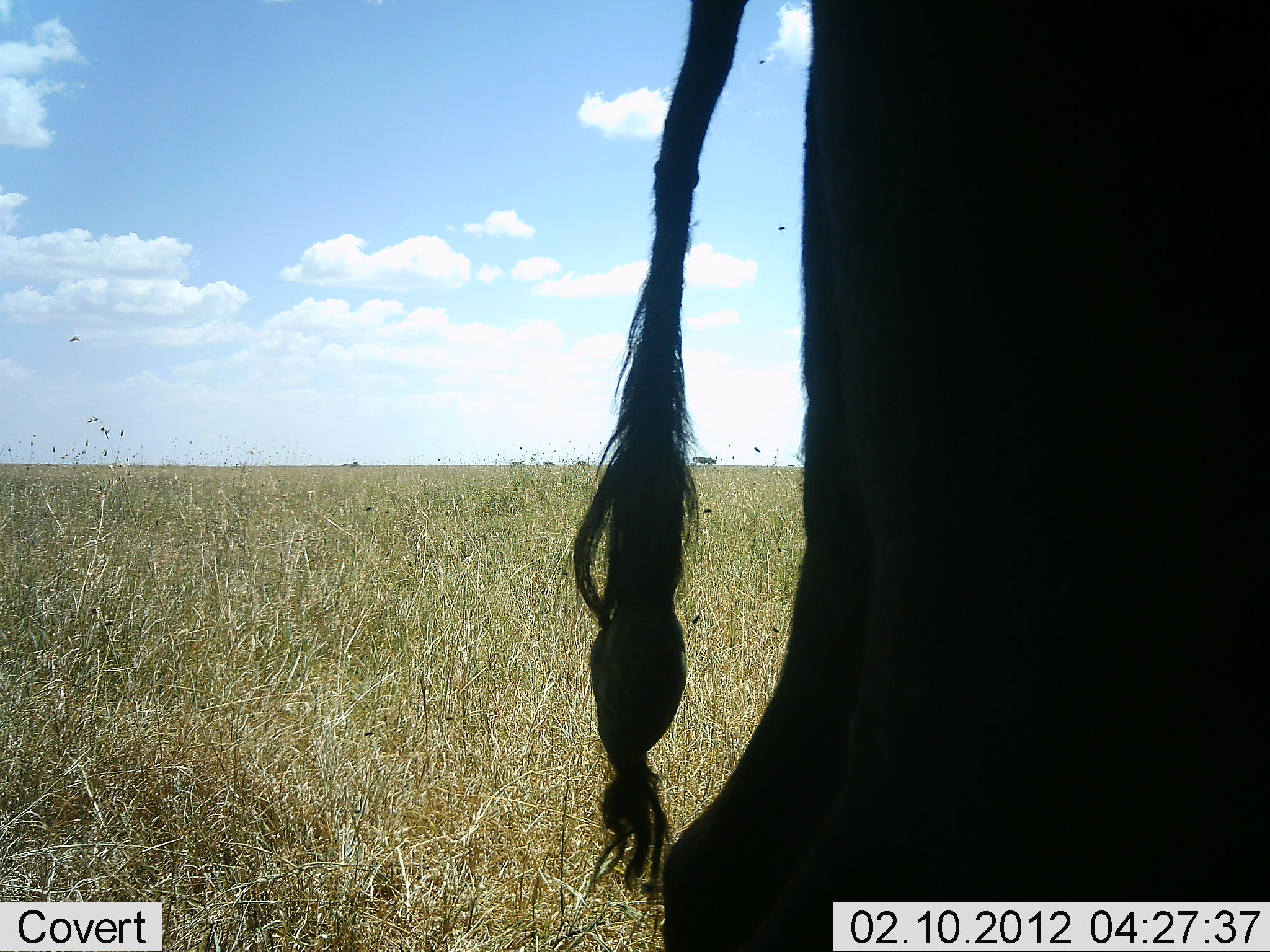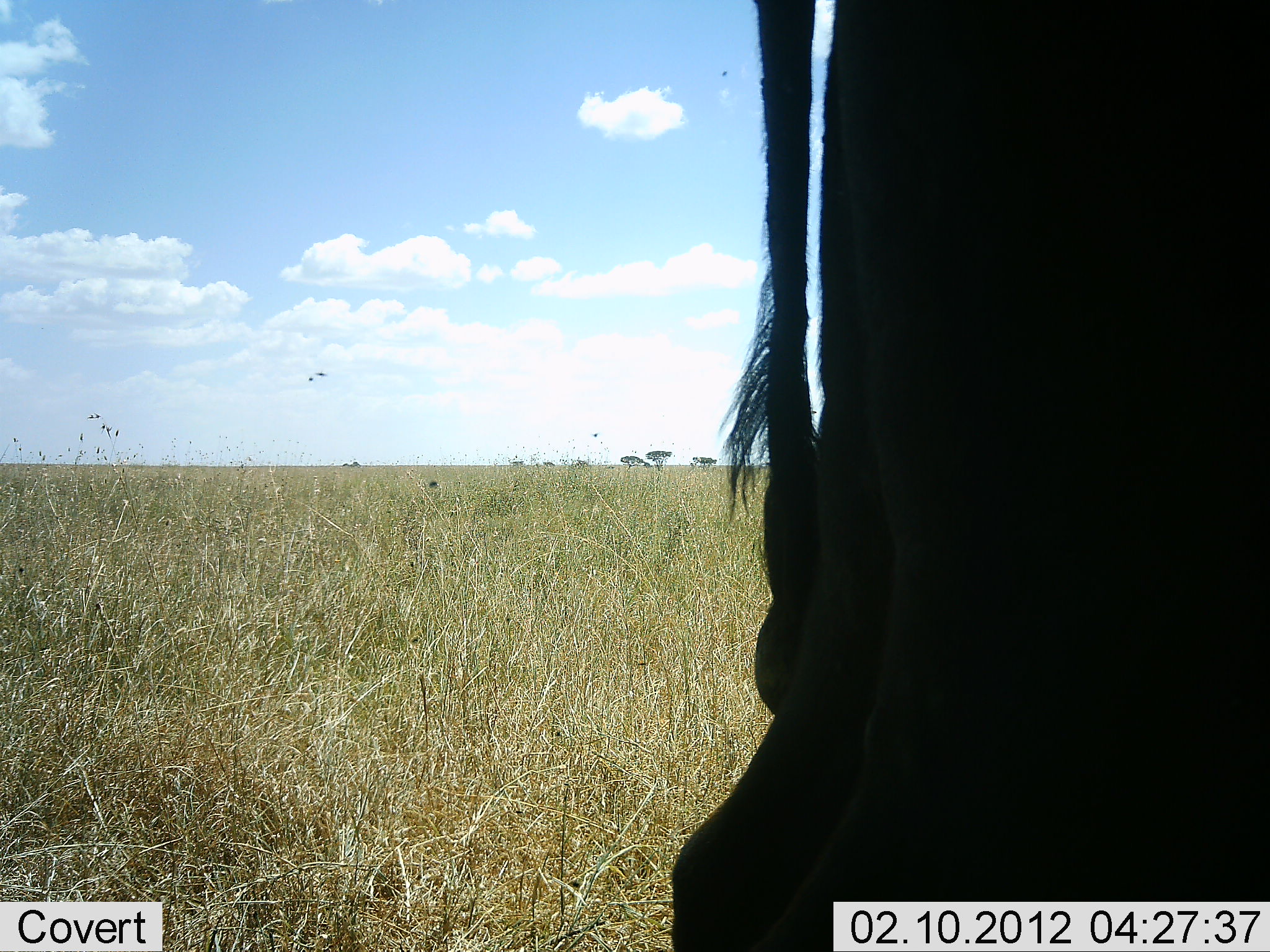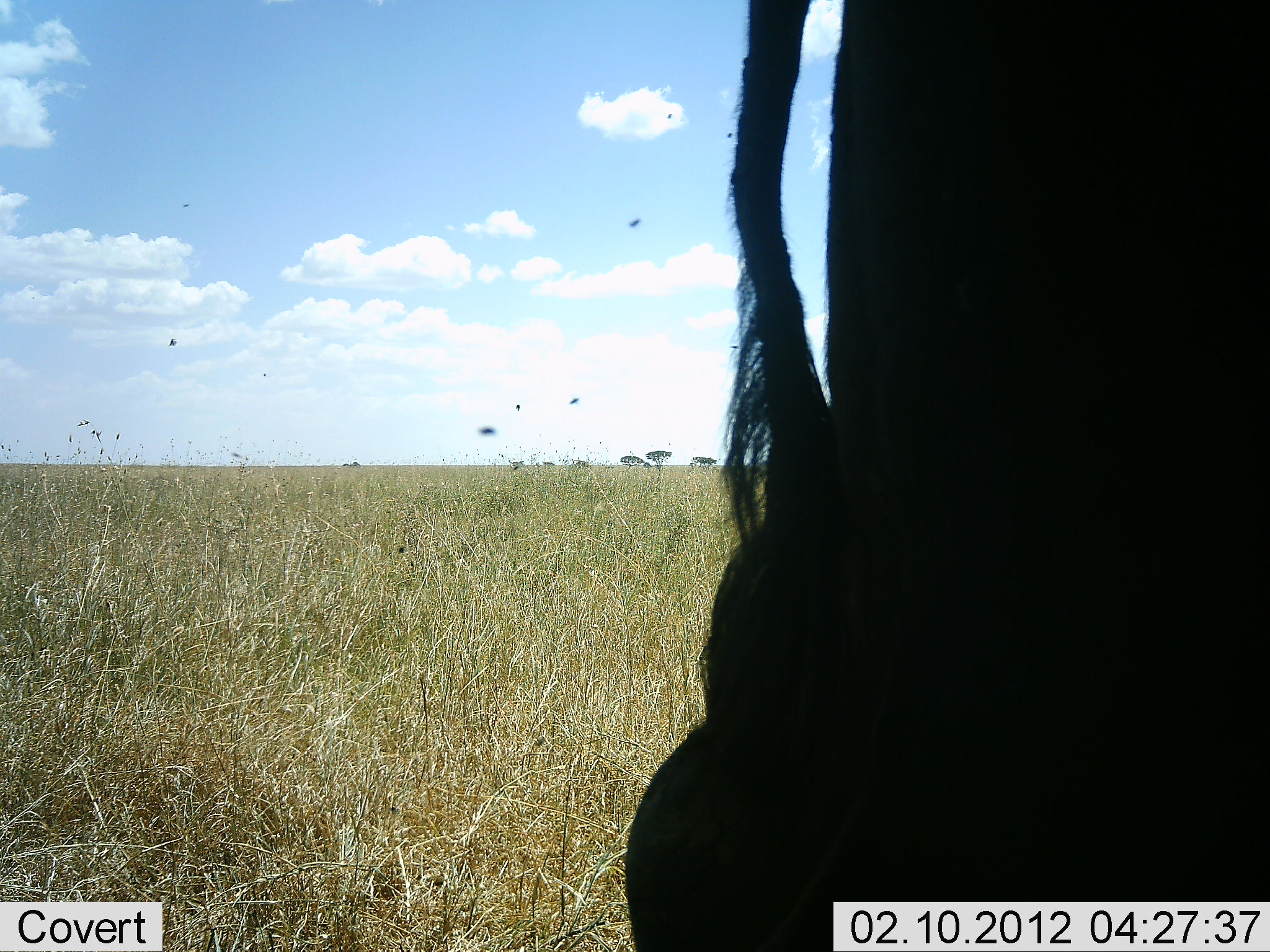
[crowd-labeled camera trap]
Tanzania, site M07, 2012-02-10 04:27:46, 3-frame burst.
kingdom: Animalia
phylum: Chordata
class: Mammalia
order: Artiodactyla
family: Bovidae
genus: Connochaetes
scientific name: Connochaetes taurinus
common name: blue wildebeest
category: wildebeest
Wildebeest (blue wildebeest) (Connochaetes taurinus), count 1. Behavior (volunteer vote fractions): standing 89%, resting 11%, moving 0%, interacting 0%. Young present (vote fraction): 0%. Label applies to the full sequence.